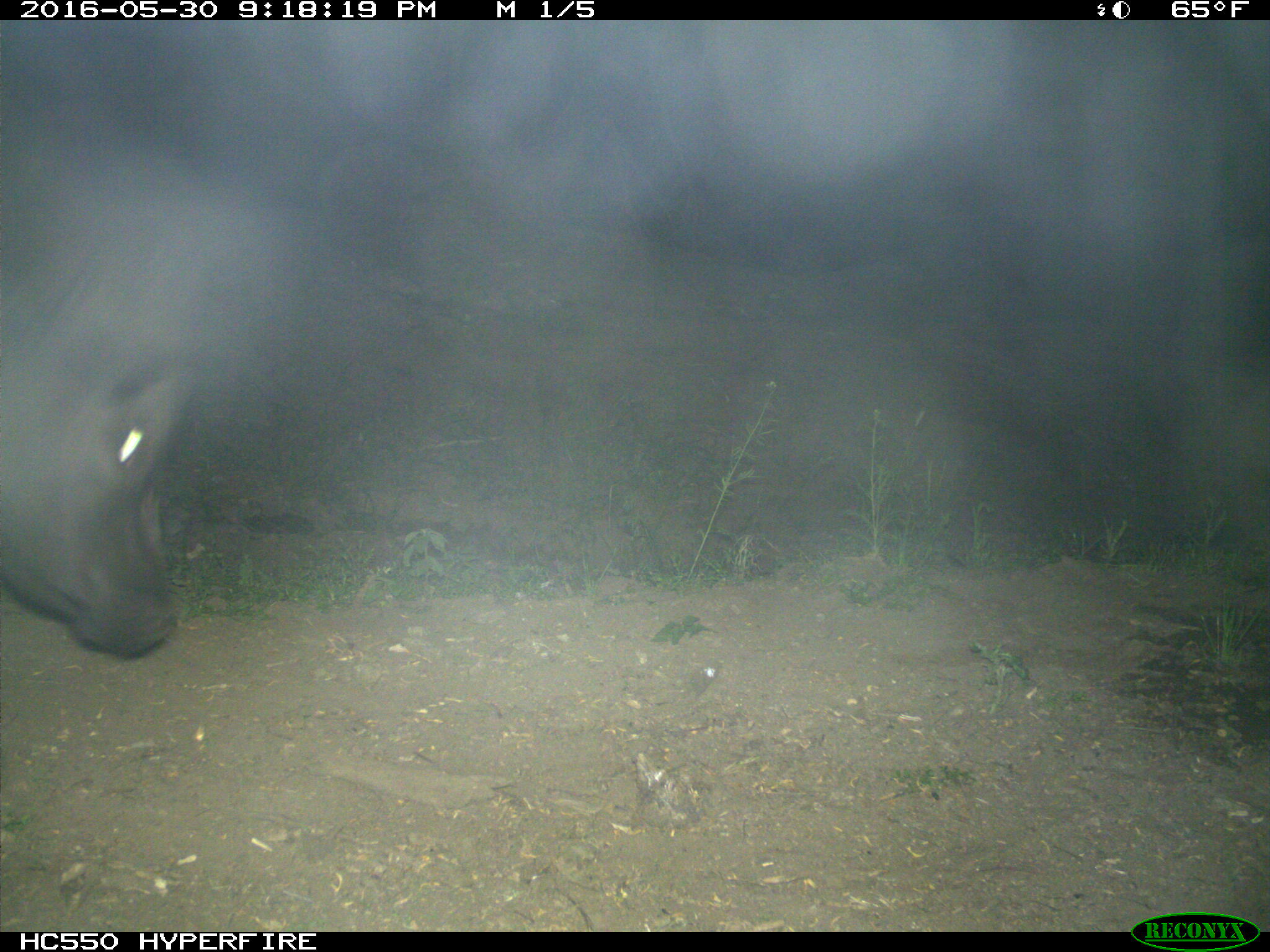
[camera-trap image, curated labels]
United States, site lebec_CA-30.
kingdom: Animalia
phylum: Chordata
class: Mammalia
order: Artiodactyla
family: Bovidae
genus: Bos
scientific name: Bos taurus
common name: domestic cow